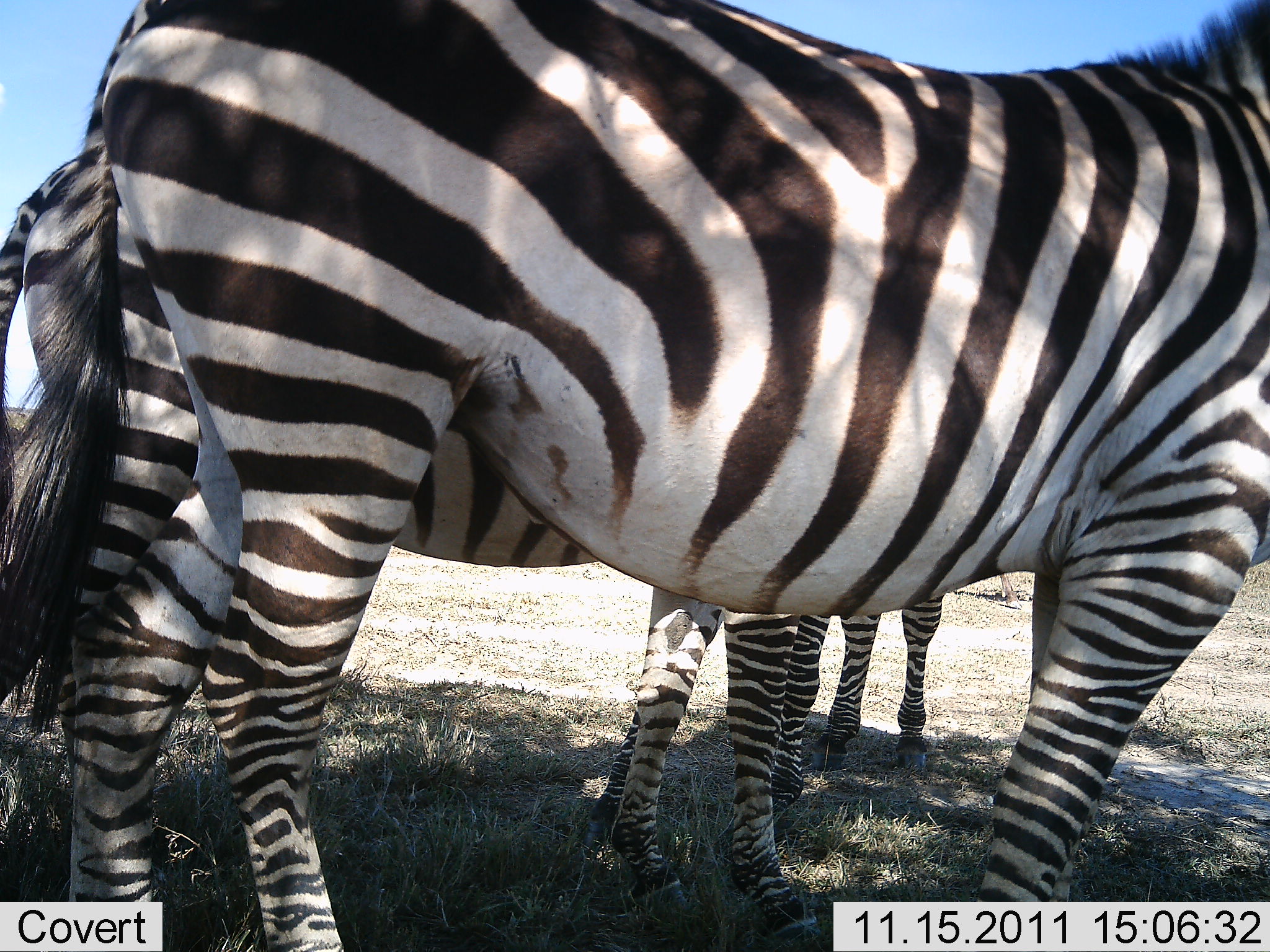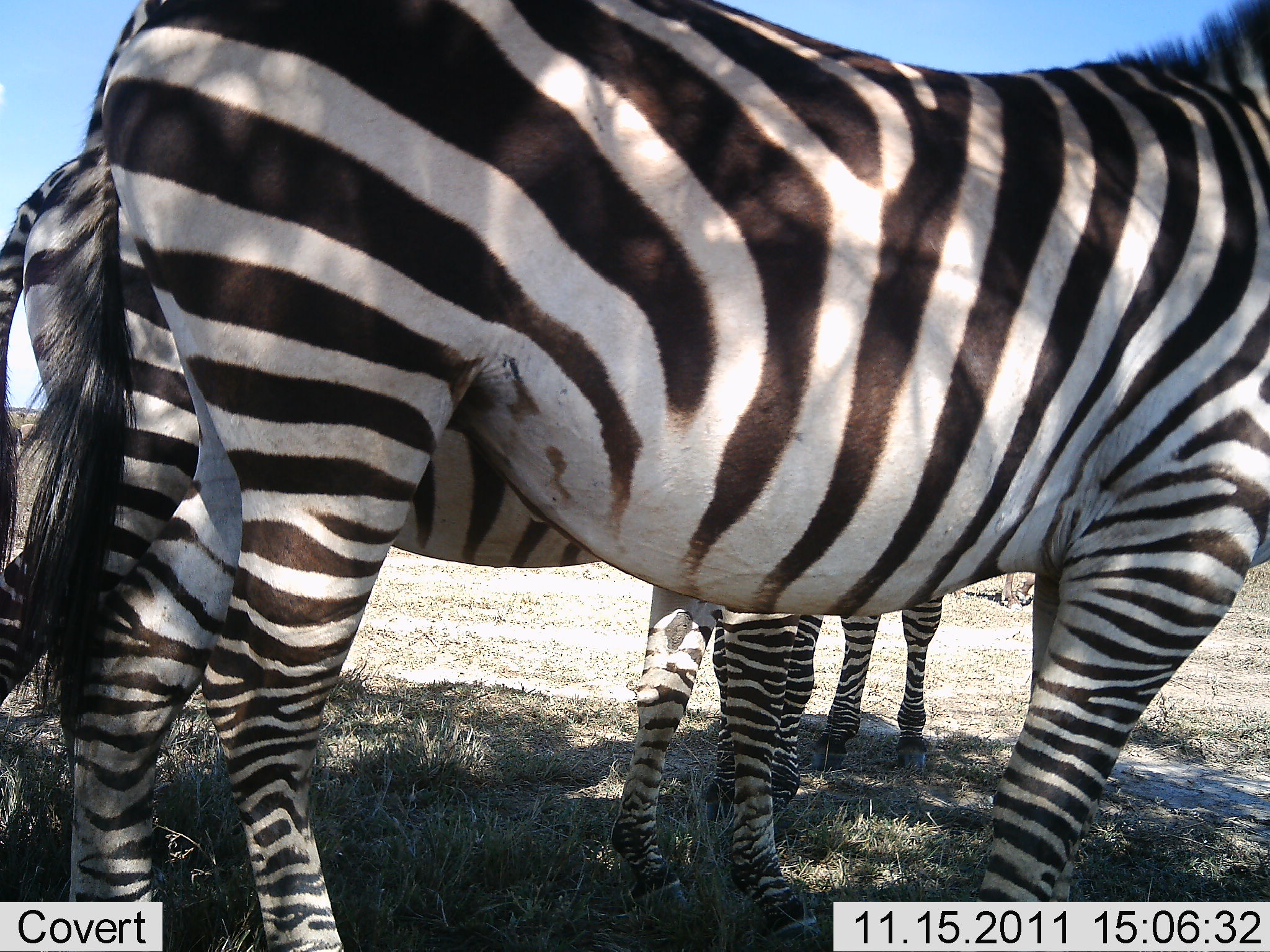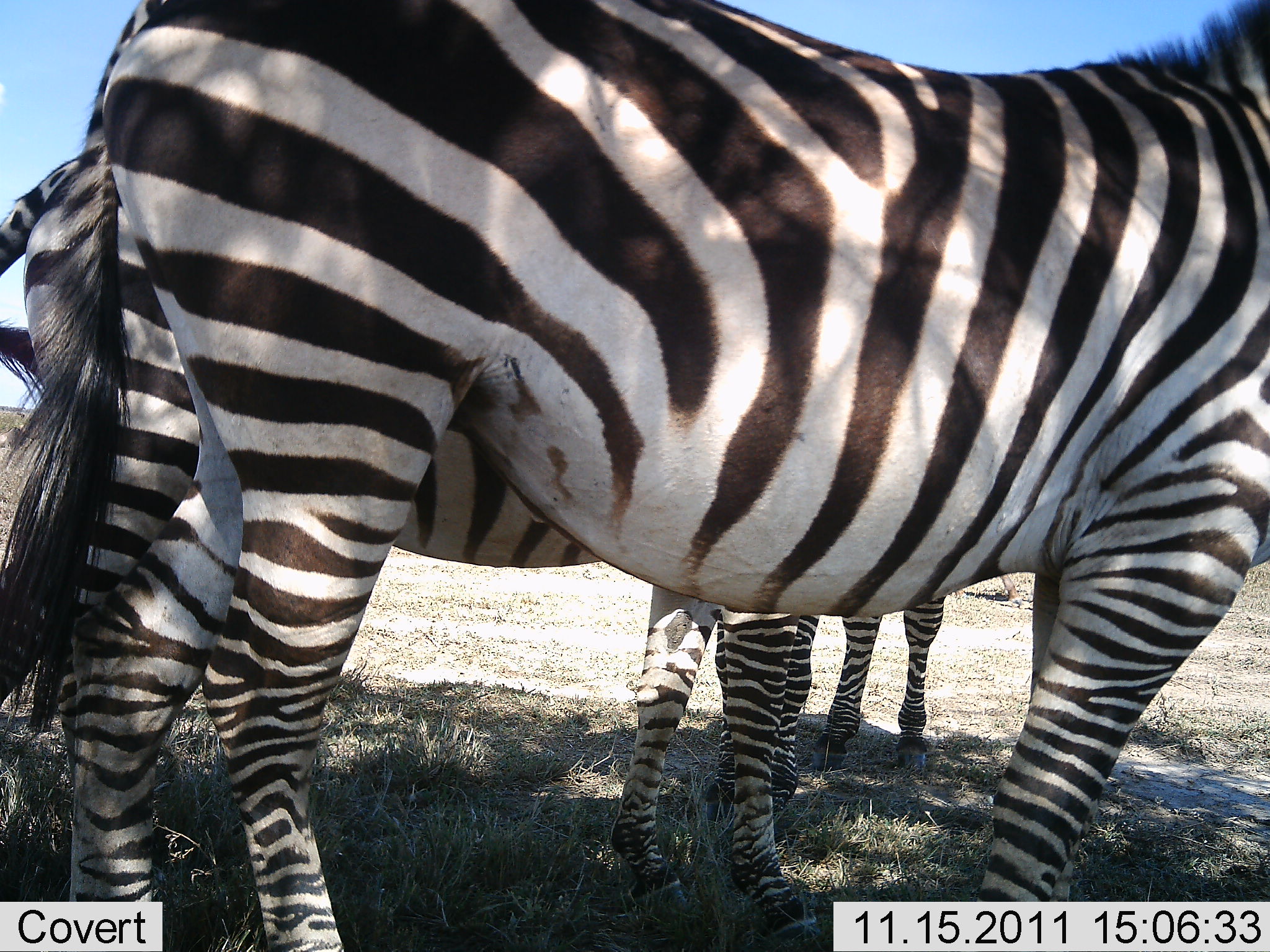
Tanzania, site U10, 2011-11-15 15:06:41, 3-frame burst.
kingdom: Animalia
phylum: Chordata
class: Mammalia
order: Perissodactyla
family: Equidae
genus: Equus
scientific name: Equus quagga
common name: plains zebra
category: zebra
Zebra (plains zebra) (Equus quagga), count 3. Behavior (volunteer vote fractions): standing 100%, resting 7%, moving 0%, interacting 0%. Young present (vote fraction): 7%. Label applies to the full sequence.